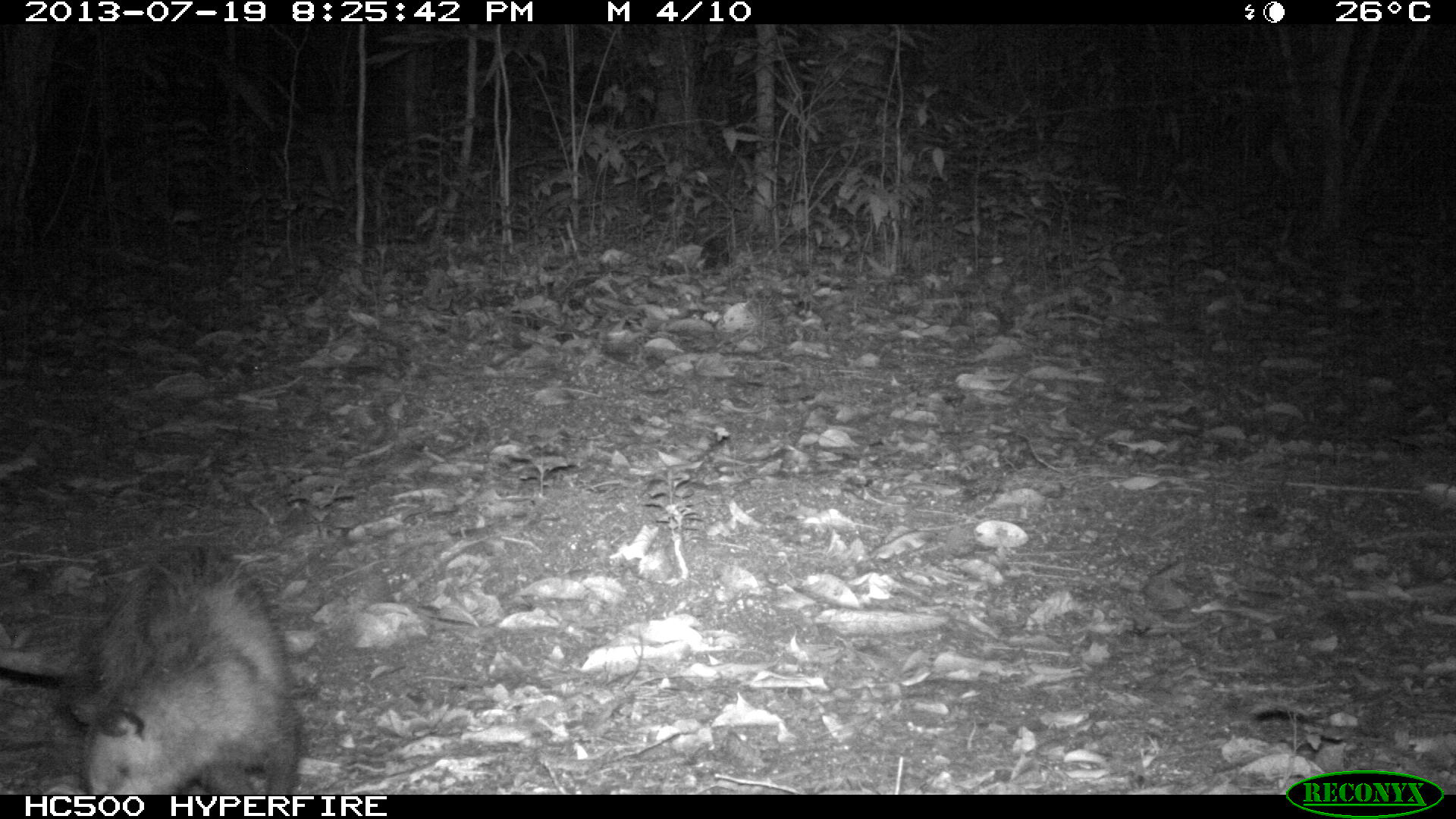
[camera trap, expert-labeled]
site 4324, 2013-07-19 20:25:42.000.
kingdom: Animalia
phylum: Chordata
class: Mammalia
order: Didelphimorphia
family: Didelphidae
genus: Didelphis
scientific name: Didelphis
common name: american opossums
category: didelphis sp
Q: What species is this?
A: Didelphis sp (american opossums) (Didelphis).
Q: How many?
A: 1.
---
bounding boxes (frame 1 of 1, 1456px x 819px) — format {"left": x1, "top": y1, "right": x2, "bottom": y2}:
didelphis sp: {"left": 0, "top": 539, "right": 306, "bottom": 795}